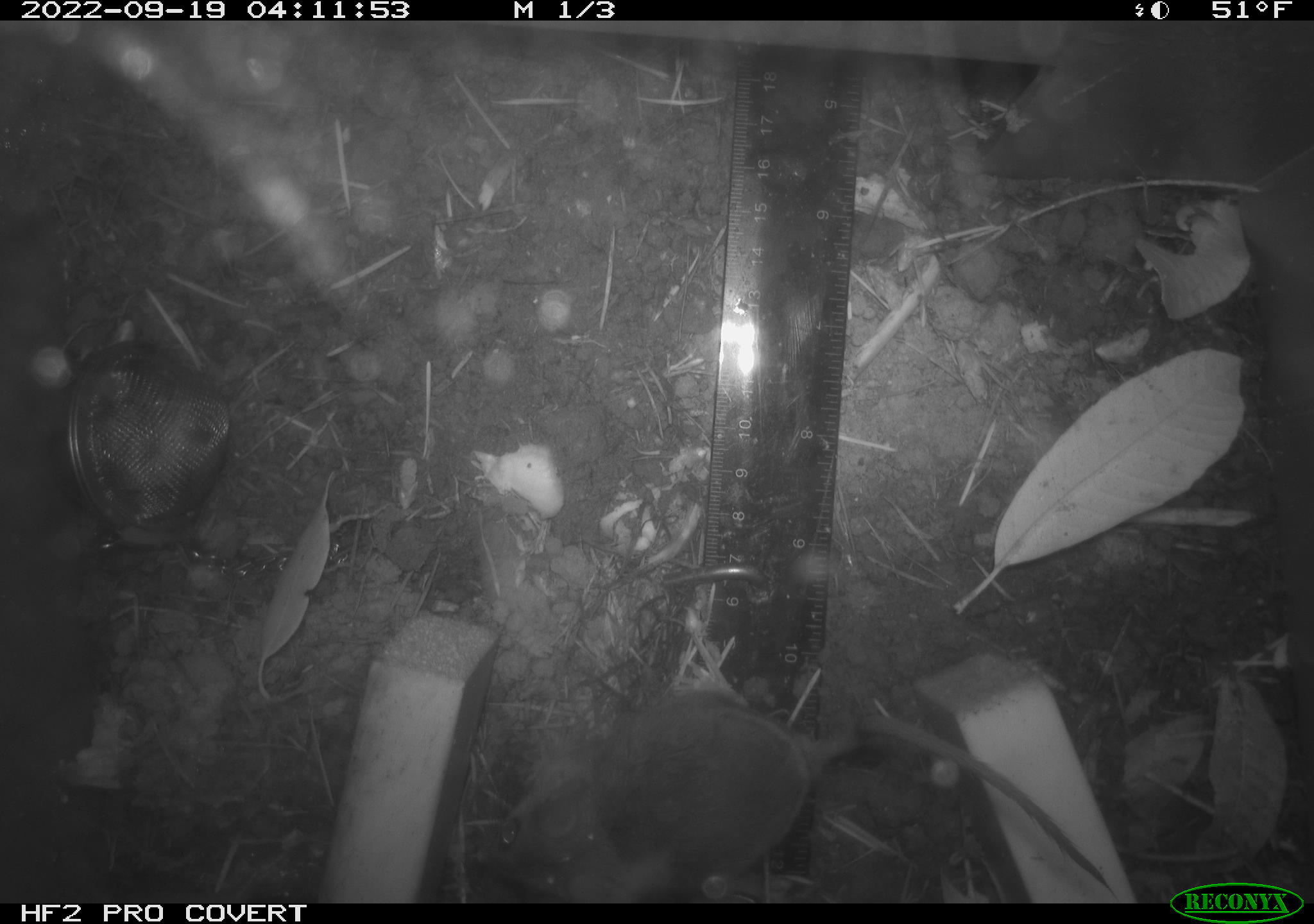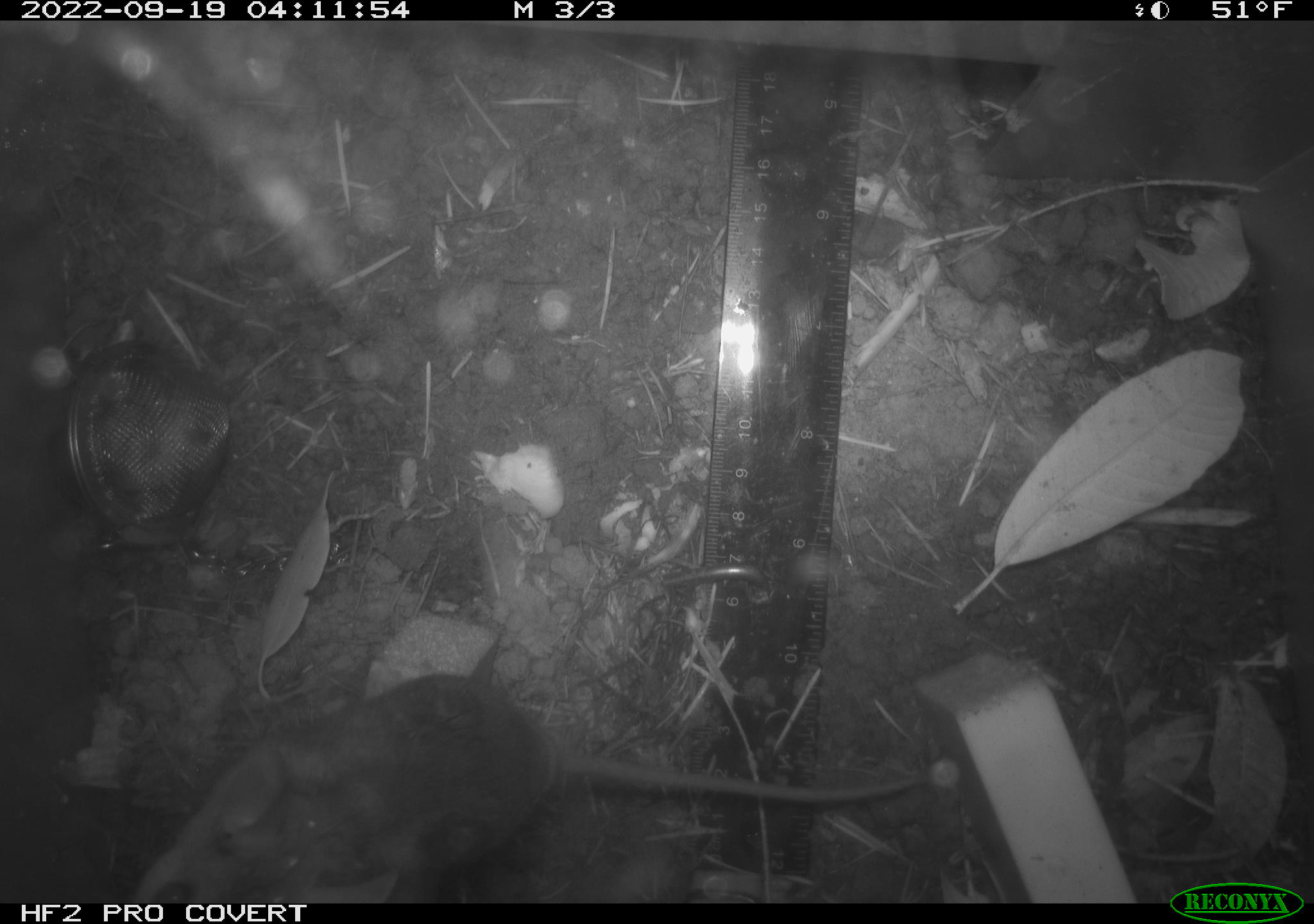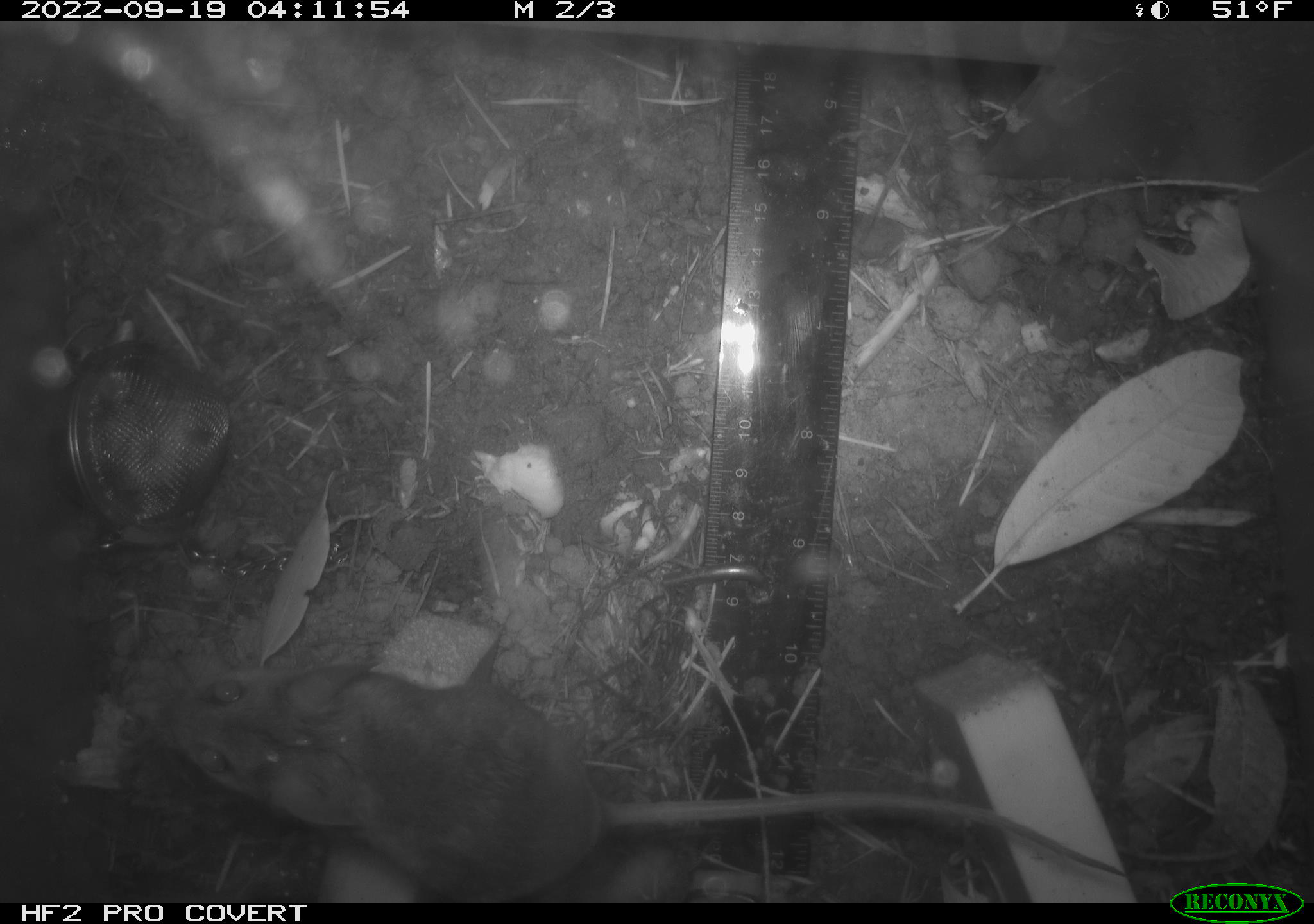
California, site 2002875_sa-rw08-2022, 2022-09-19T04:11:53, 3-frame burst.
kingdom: Animalia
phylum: Chordata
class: Mammalia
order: Rodentia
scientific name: Rodentia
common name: mouse species